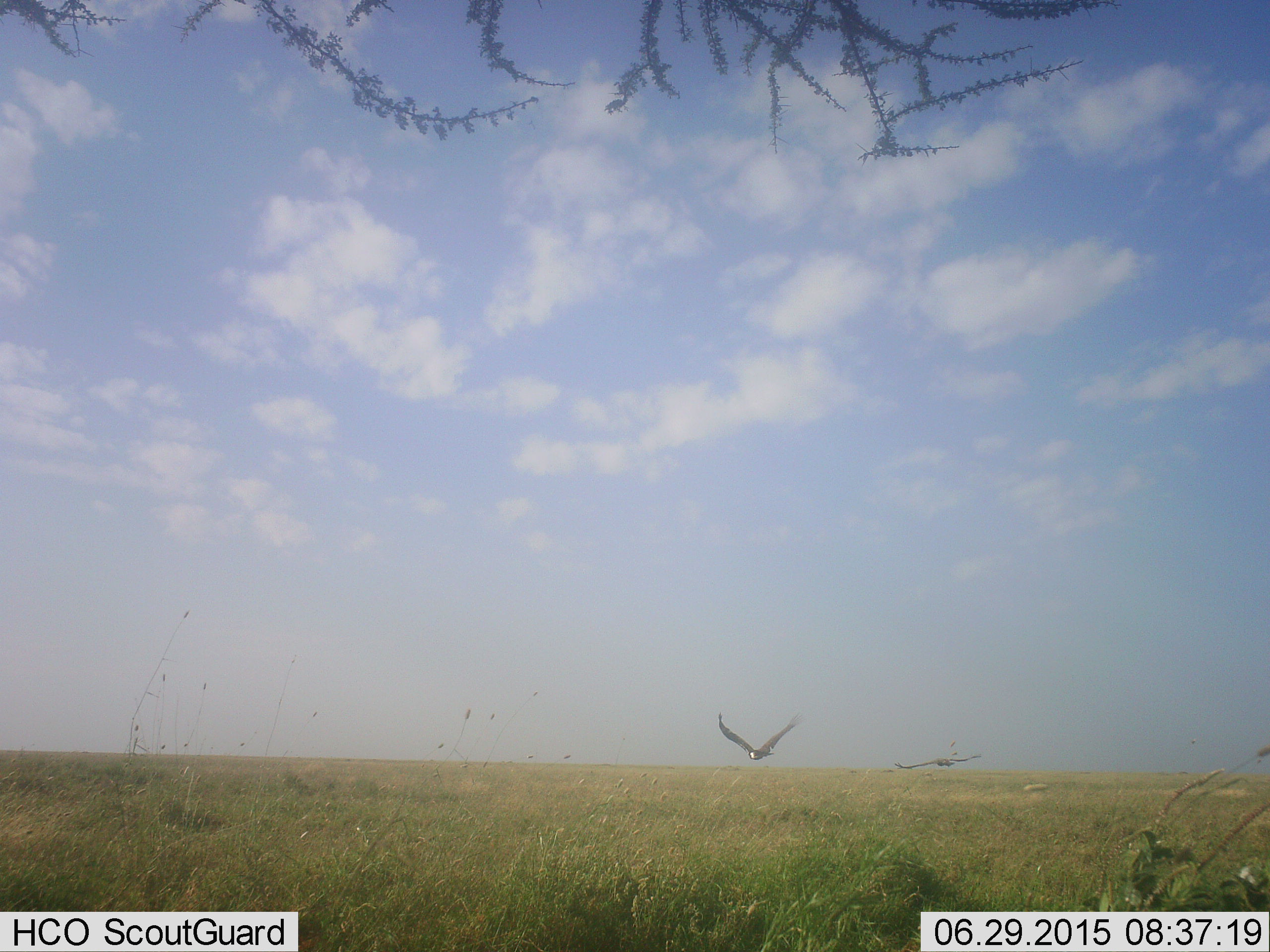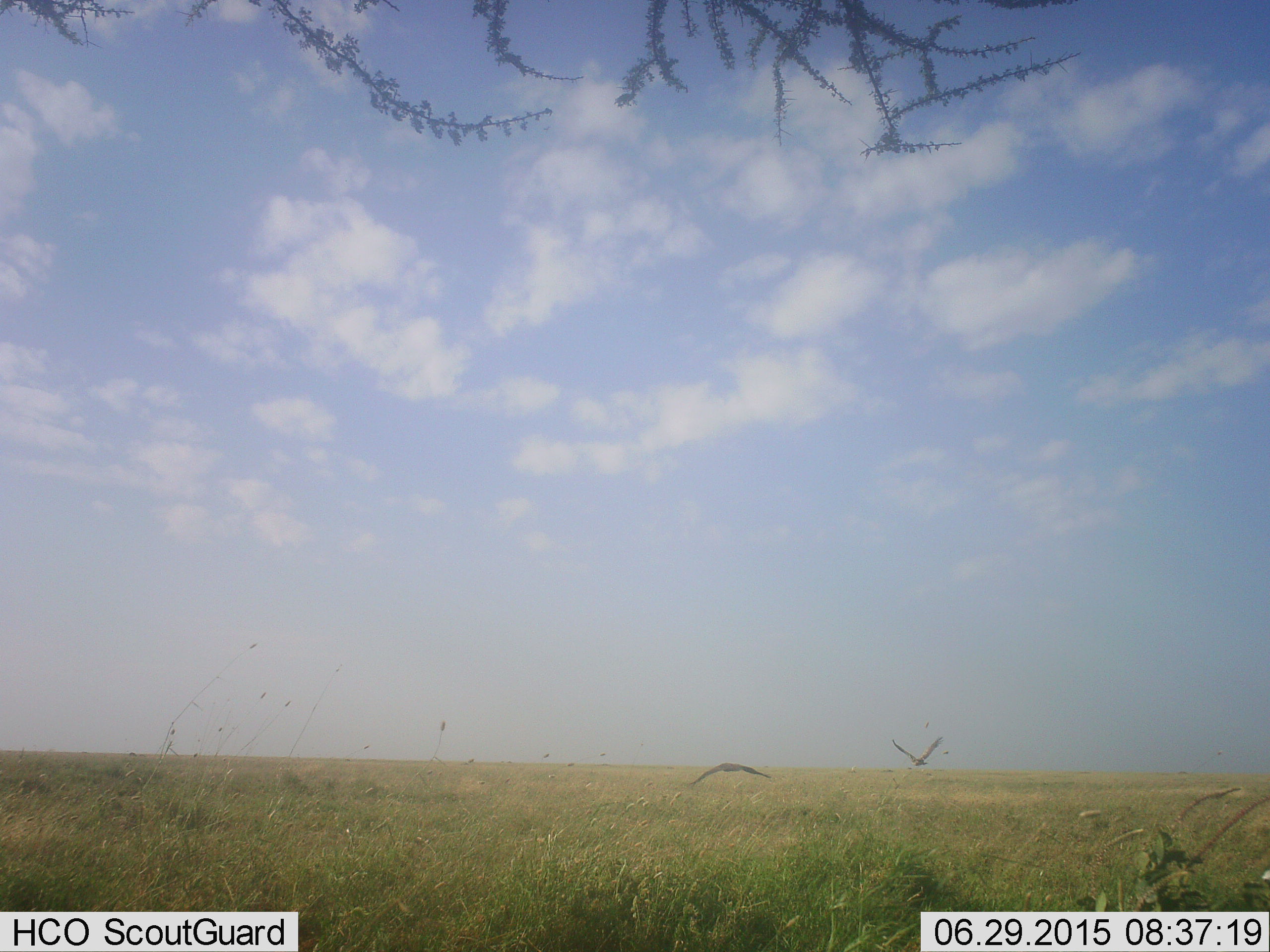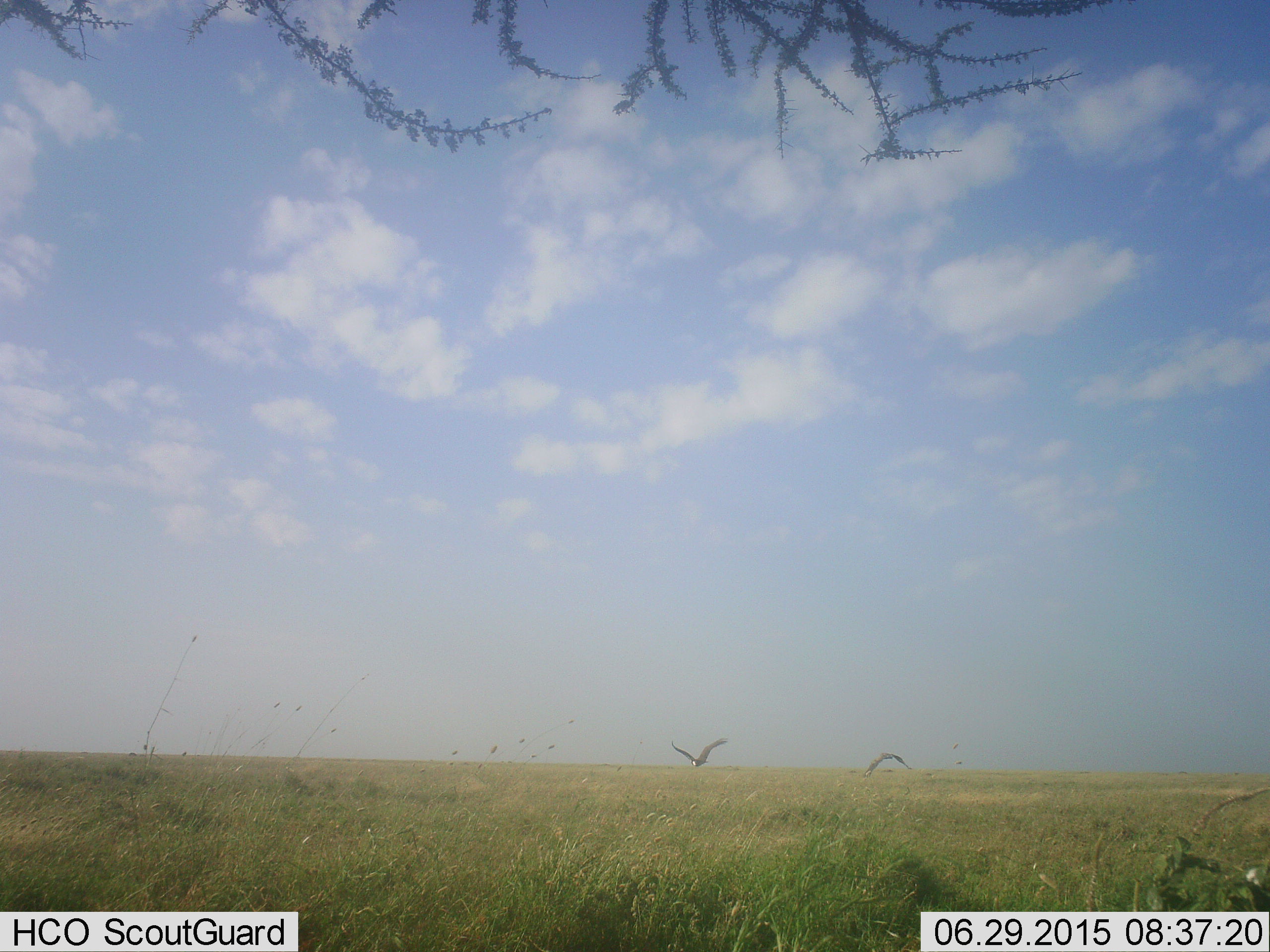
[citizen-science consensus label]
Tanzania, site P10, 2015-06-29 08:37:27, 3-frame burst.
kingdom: Animalia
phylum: Chordata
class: Aves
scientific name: Aves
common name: bird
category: otherbird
Otherbird (bird) (Aves), count 2. Behavior (volunteer vote fractions): standing 0%, resting 0%, moving 100%, interacting 0%. Young present (vote fraction): 0%. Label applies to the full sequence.